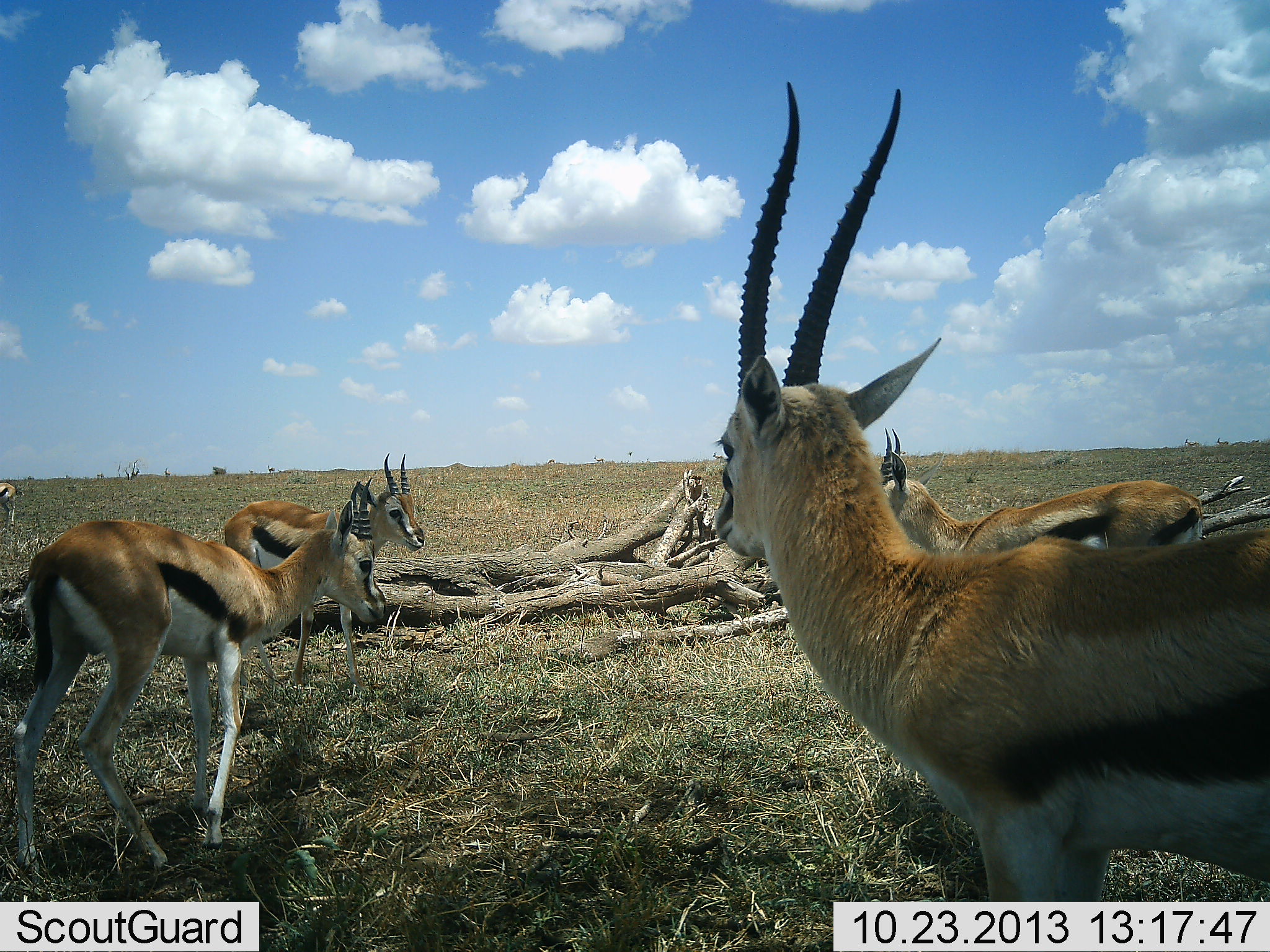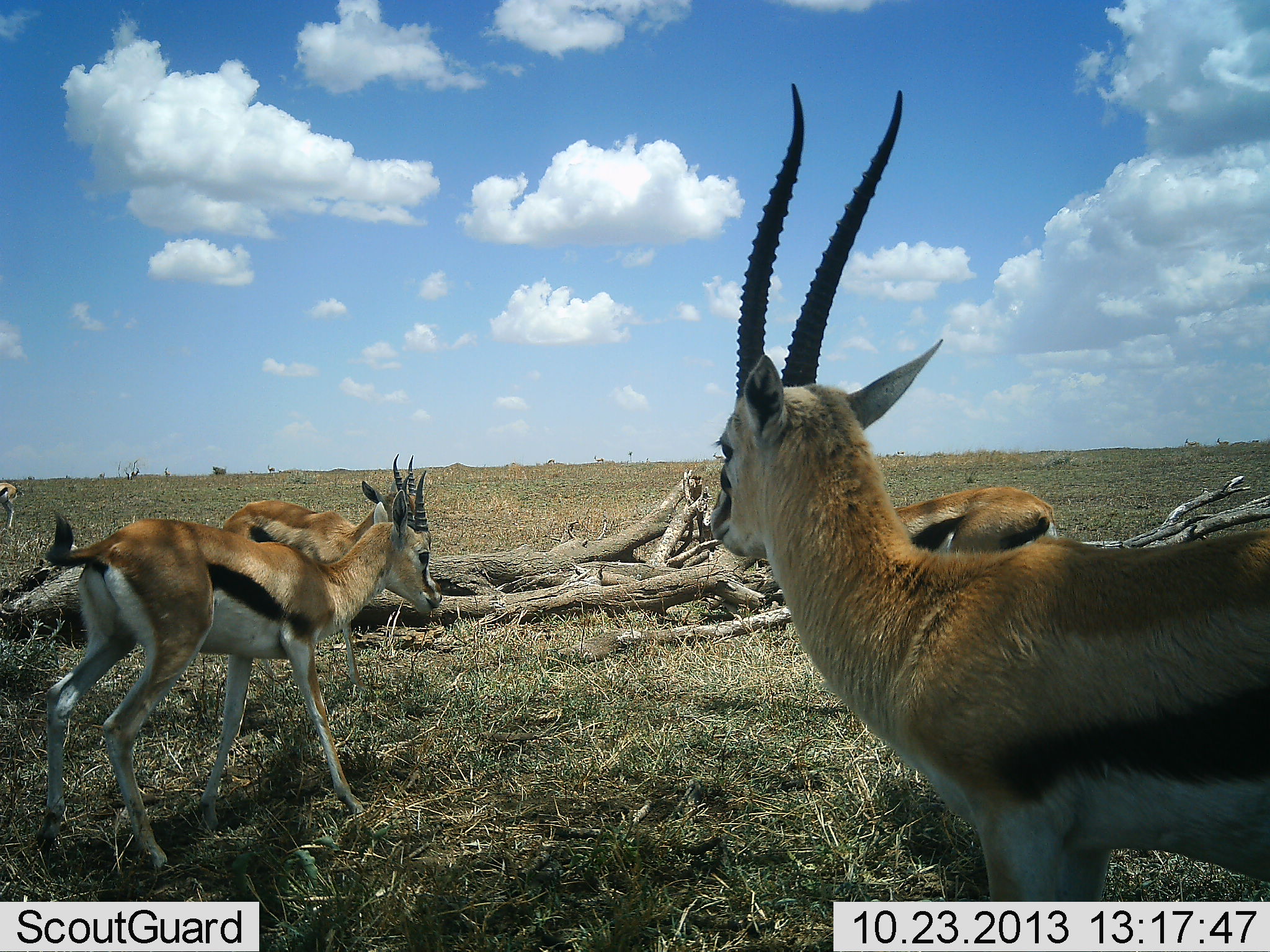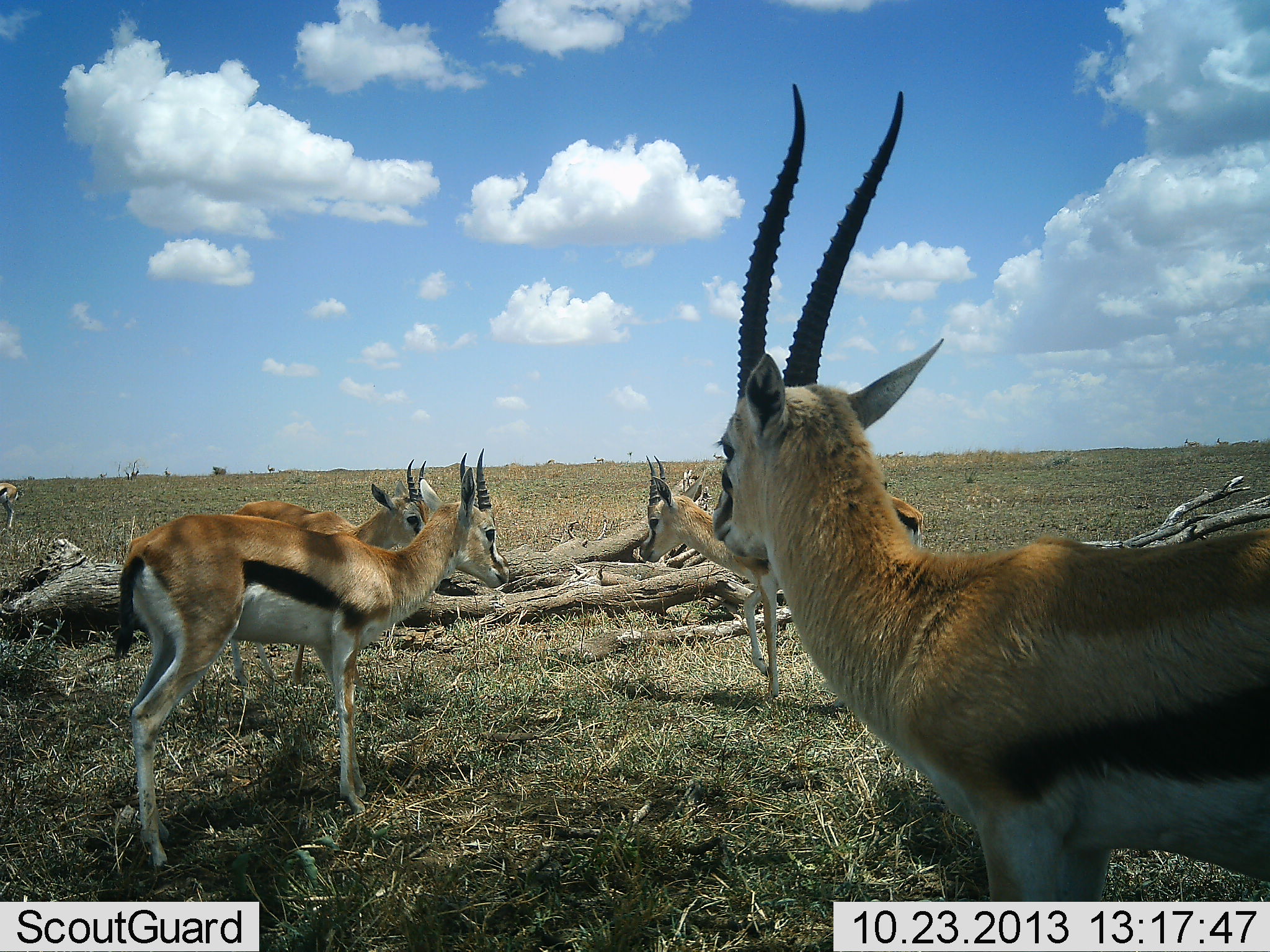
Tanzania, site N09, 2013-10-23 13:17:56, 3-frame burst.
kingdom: Animalia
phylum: Chordata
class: Mammalia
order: Artiodactyla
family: Bovidae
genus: Eudorcas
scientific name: Eudorcas thomsonii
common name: thomson's gazelle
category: gazellethomsons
Gazellethomsons (thomson's gazelle) (Eudorcas thomsonii), count 4. Behavior (volunteer vote fractions): standing 60%, resting 10%, moving 60%, interacting 30%. Young present (vote fraction): 20%. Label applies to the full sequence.